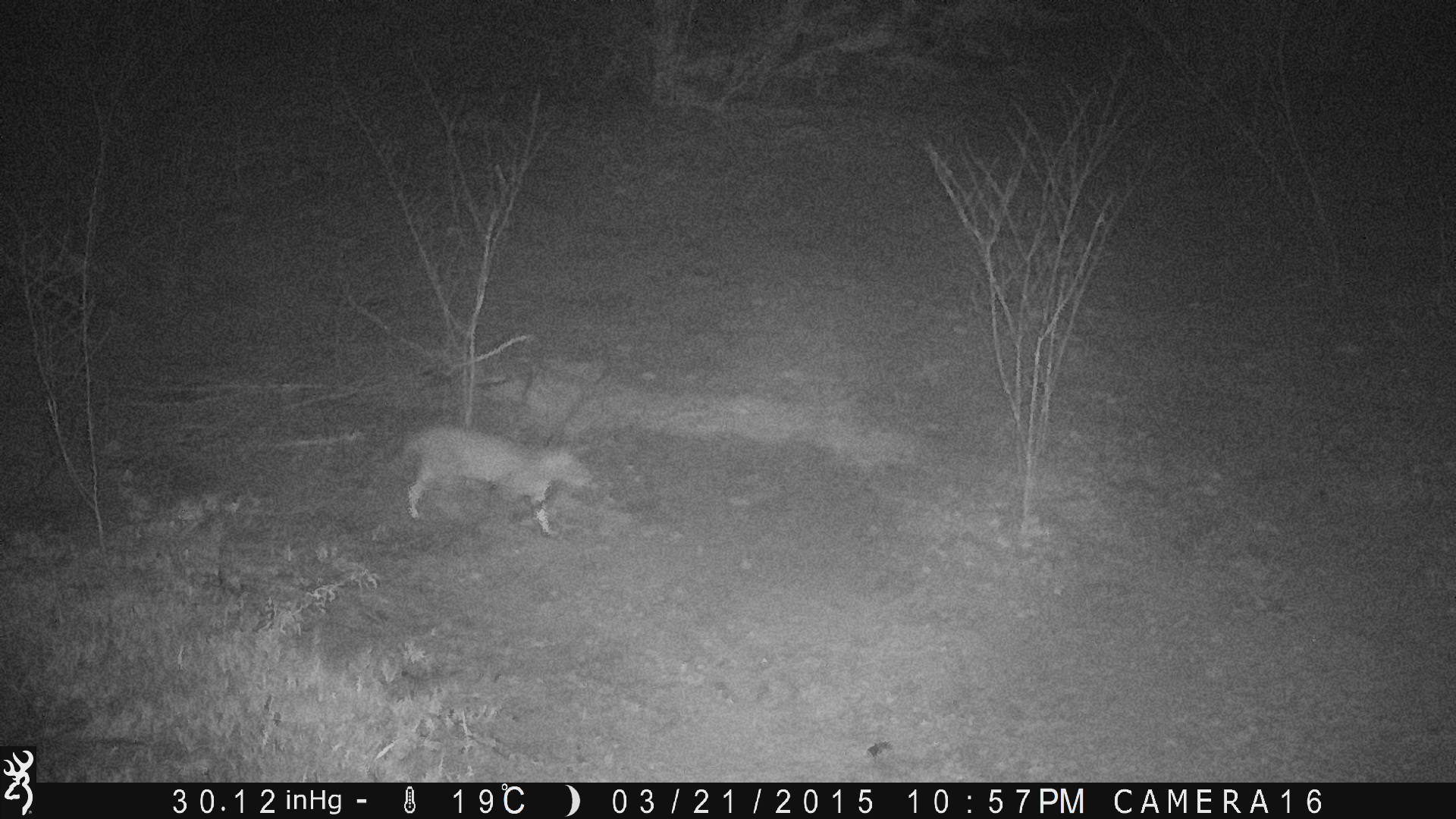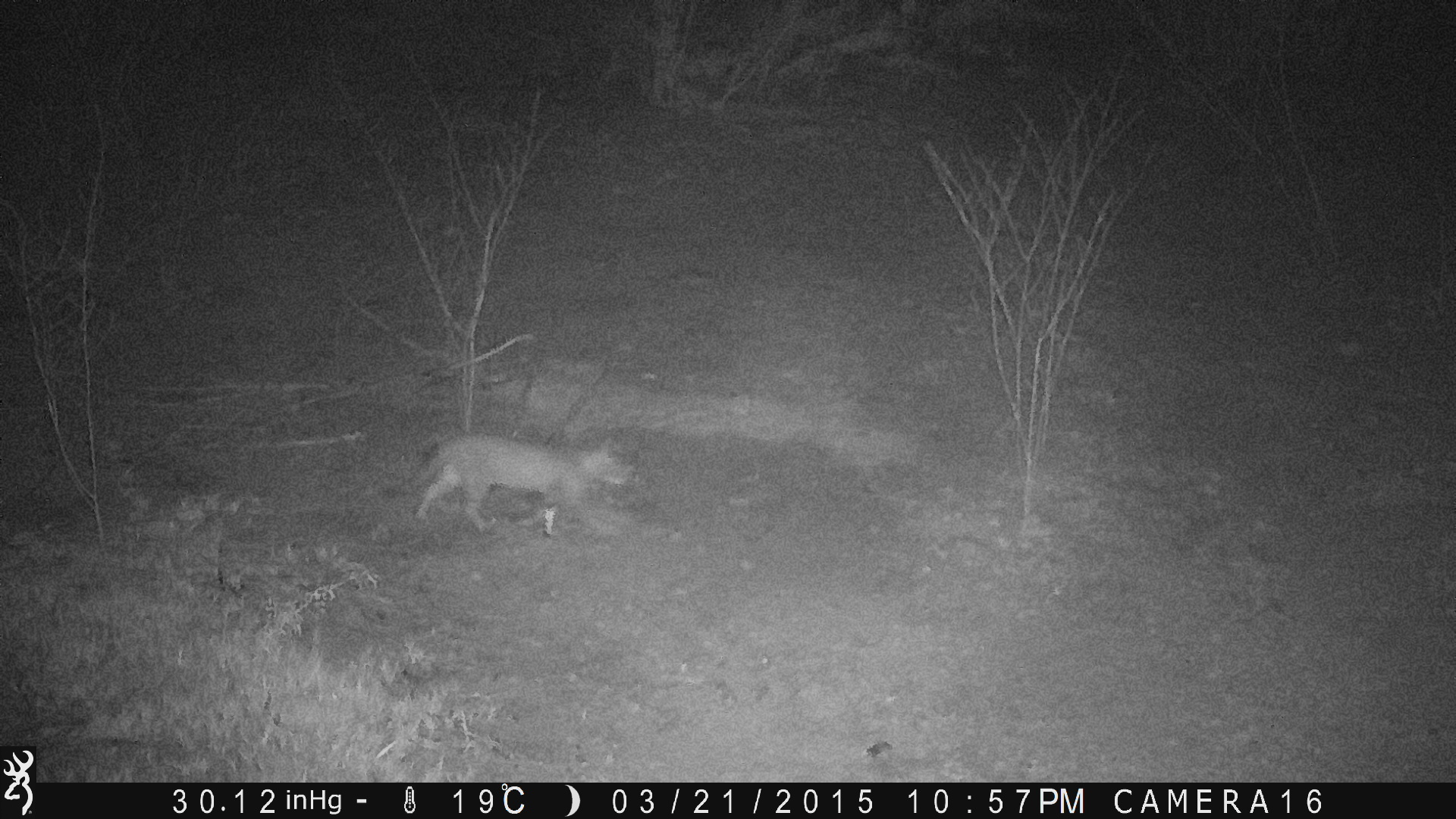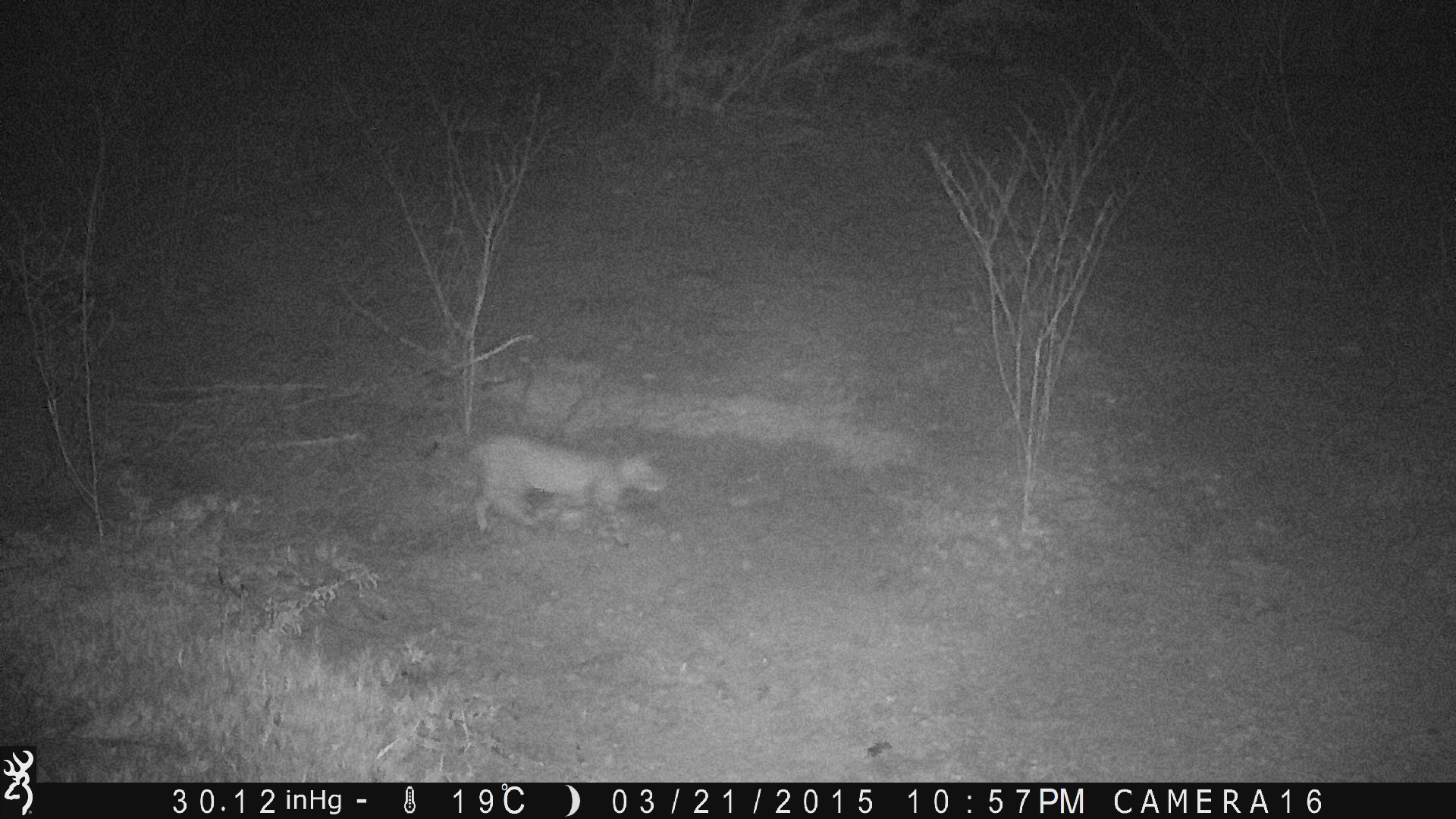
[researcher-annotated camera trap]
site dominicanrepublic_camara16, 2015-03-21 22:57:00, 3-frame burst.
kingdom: Animalia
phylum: Chordata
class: Mammalia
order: Carnivora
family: Felidae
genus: Felis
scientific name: Felis catus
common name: cat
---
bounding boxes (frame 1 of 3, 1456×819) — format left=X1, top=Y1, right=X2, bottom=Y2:
cat: left=393, top=422, right=598, bottom=537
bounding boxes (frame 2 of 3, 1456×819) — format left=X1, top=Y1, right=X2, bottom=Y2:
cat: left=408, top=434, right=635, bottom=539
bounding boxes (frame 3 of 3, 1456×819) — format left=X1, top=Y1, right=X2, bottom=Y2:
cat: left=456, top=432, right=668, bottom=544